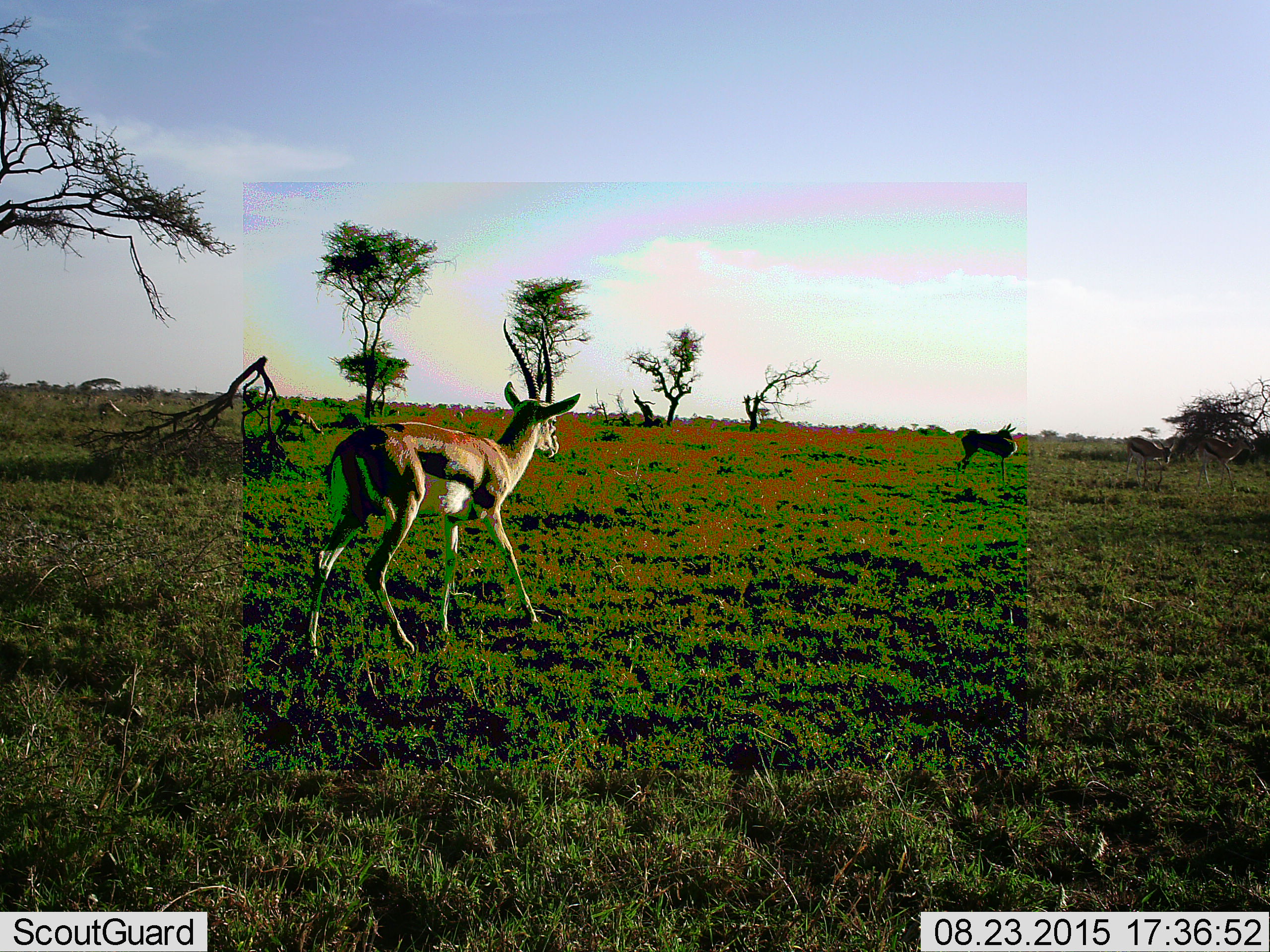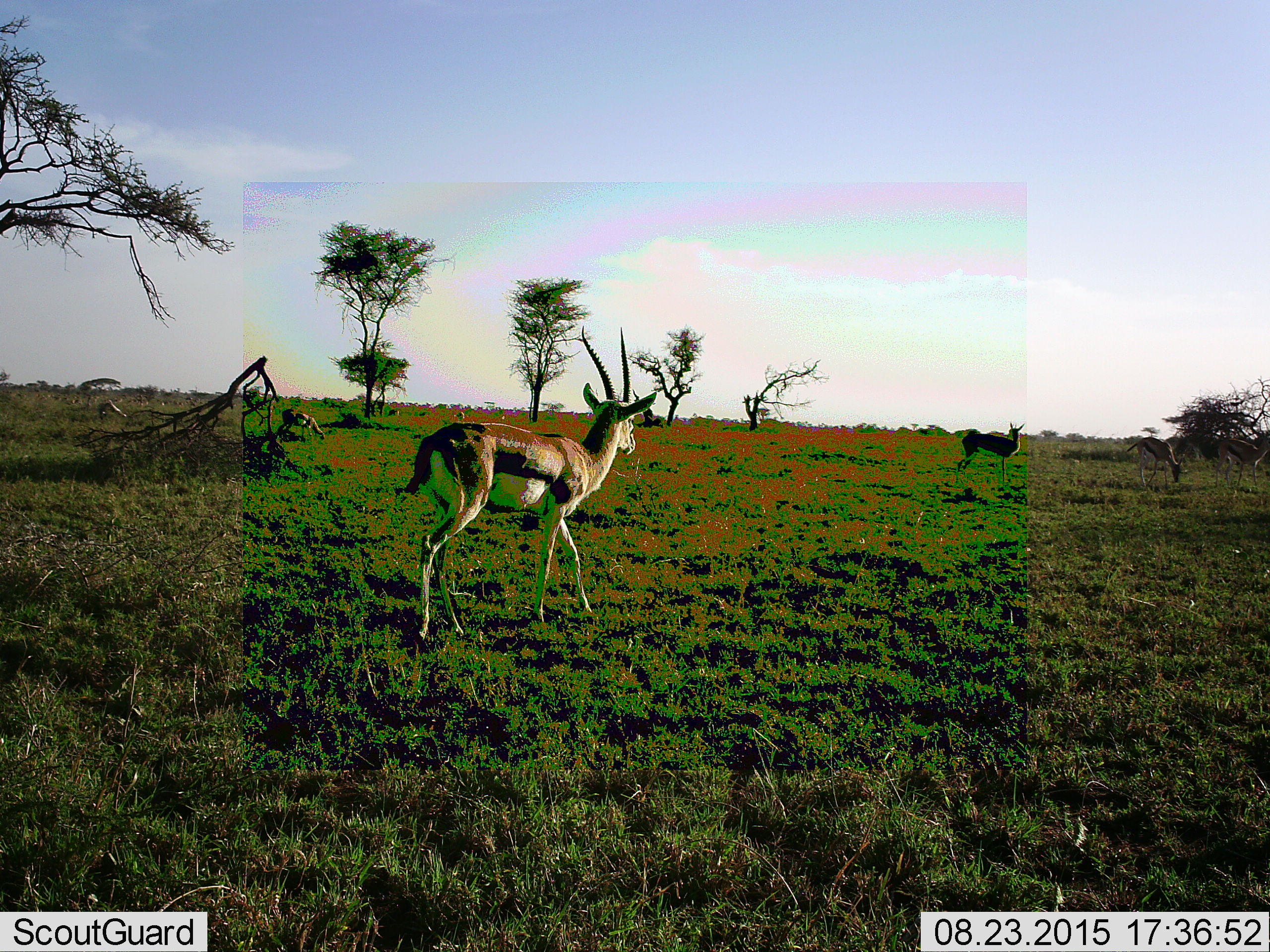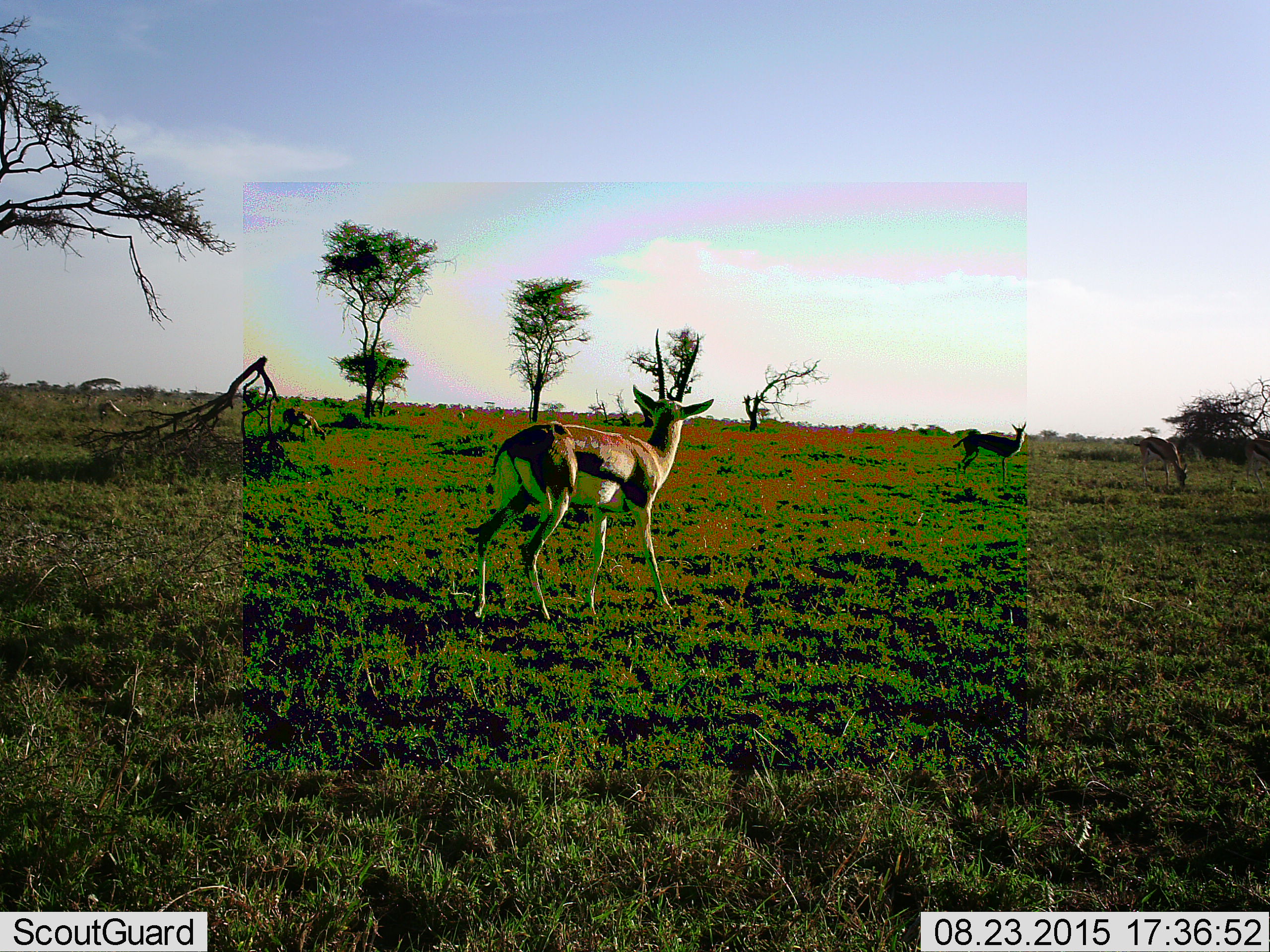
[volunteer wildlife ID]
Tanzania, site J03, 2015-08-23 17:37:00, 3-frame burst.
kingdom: Animalia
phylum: Chordata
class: Mammalia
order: Artiodactyla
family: Bovidae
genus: Eudorcas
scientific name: Eudorcas thomsonii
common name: thomson's gazelle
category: gazellethomsons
Gazellethomsons (thomson's gazelle) (Eudorcas thomsonii), count 5. Behavior (volunteer vote fractions): standing 33%, resting 0%, moving 89%, interacting 0%. Young present (vote fraction): 0%. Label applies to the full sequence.